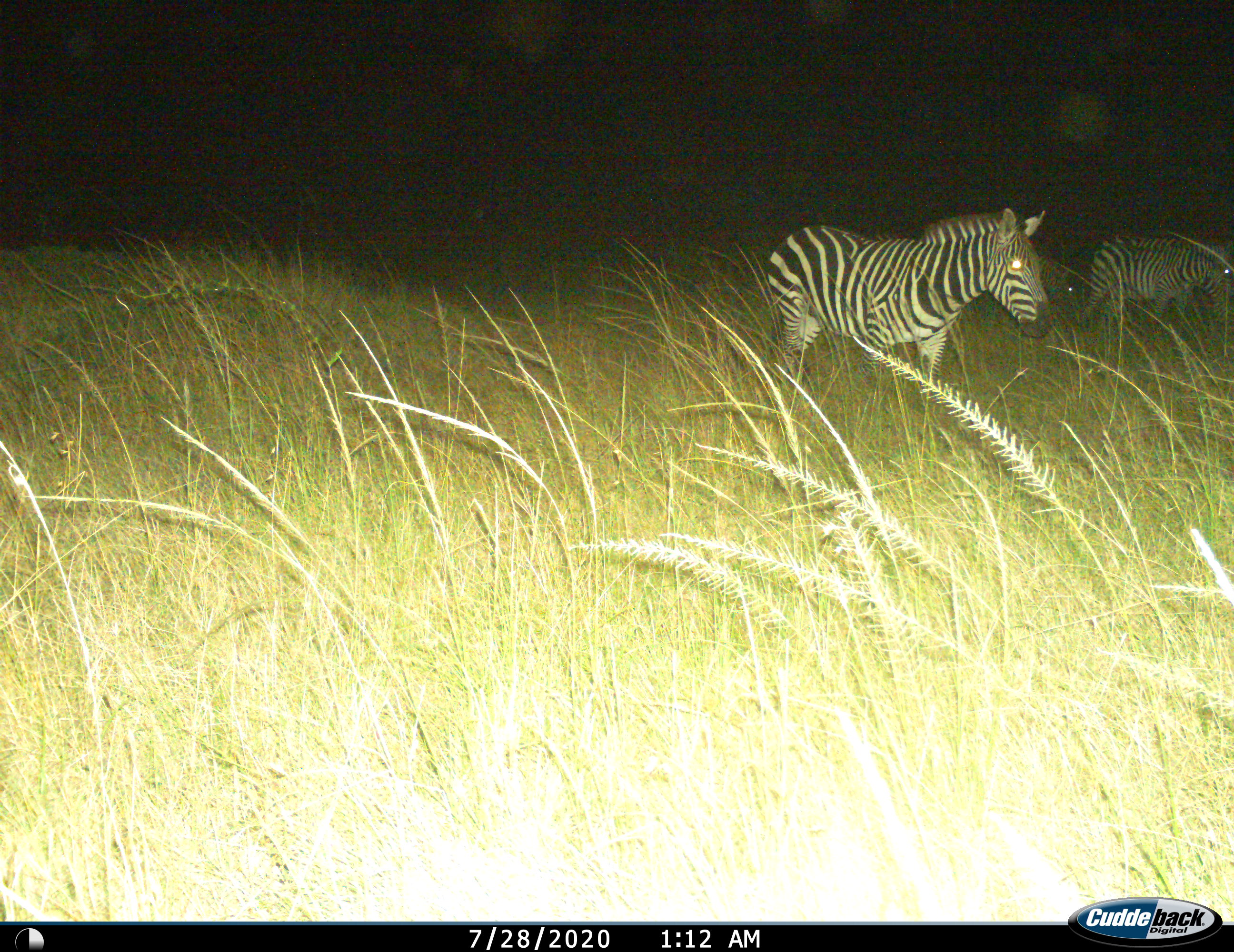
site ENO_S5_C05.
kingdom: Animalia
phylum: Chordata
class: Mammalia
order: Perissodactyla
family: Equidae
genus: Equus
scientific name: Equus quagga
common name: plains zebra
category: zebraplains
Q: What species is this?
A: Zebraplains (plains zebra) (Equus quagga).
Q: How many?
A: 3.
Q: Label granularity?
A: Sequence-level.